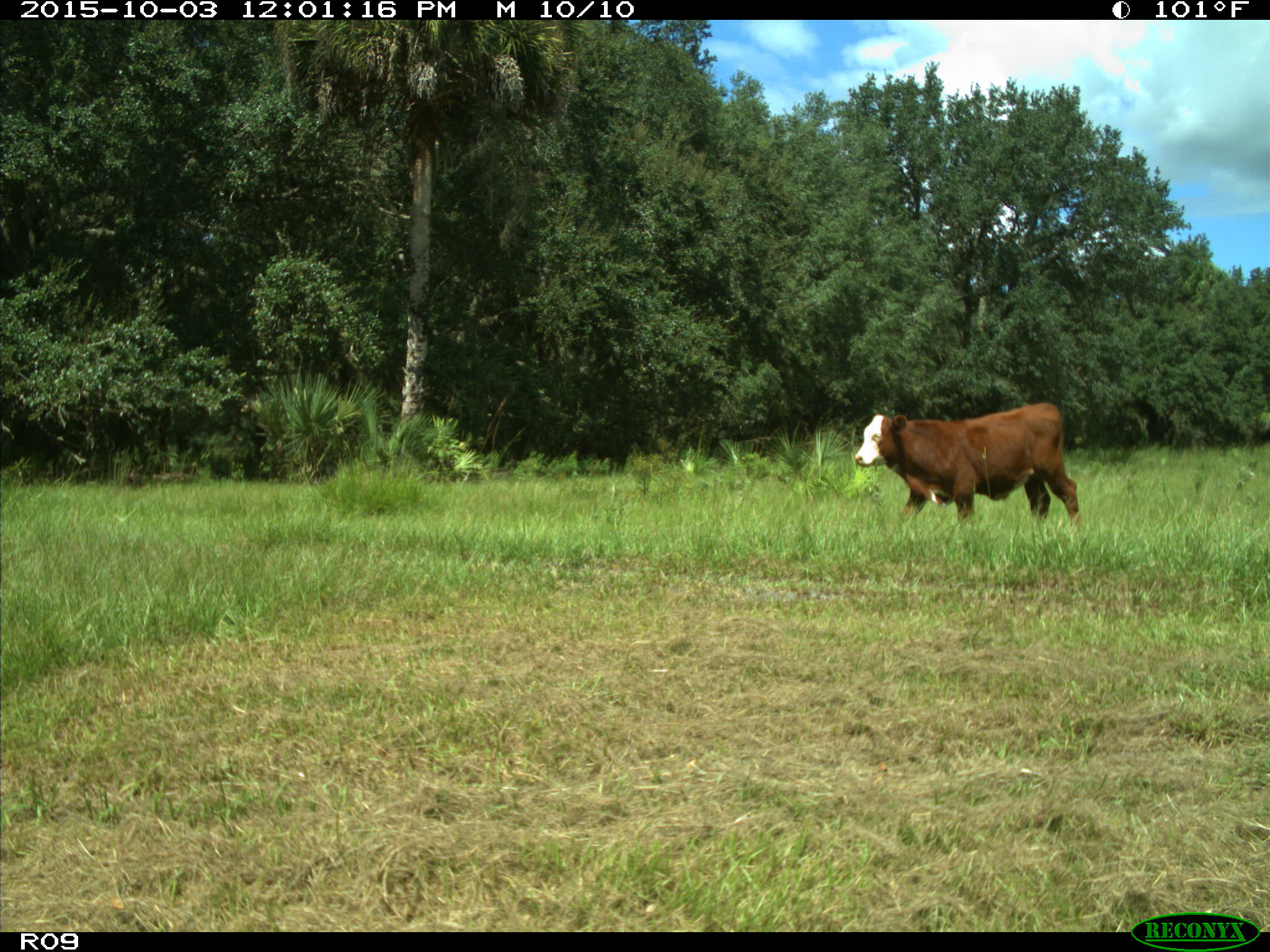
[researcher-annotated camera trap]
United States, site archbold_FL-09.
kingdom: Animalia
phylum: Chordata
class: Mammalia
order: Artiodactyla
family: Bovidae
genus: Bos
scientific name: Bos taurus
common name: domestic cow